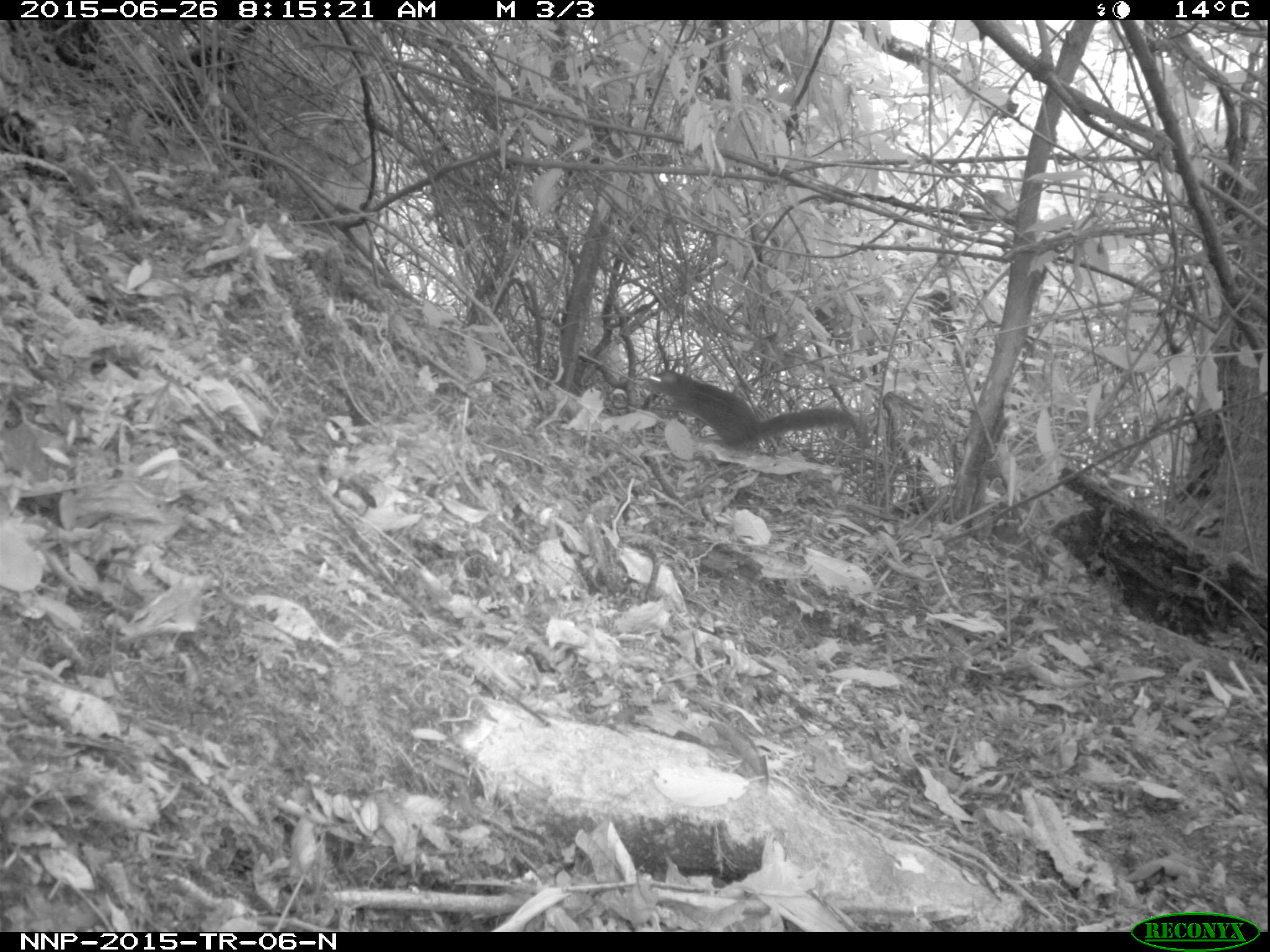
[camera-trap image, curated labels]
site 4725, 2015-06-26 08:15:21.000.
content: unidentified animal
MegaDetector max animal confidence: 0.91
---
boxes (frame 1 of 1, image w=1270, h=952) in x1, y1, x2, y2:
unidentifiable: 642, 368, 851, 451